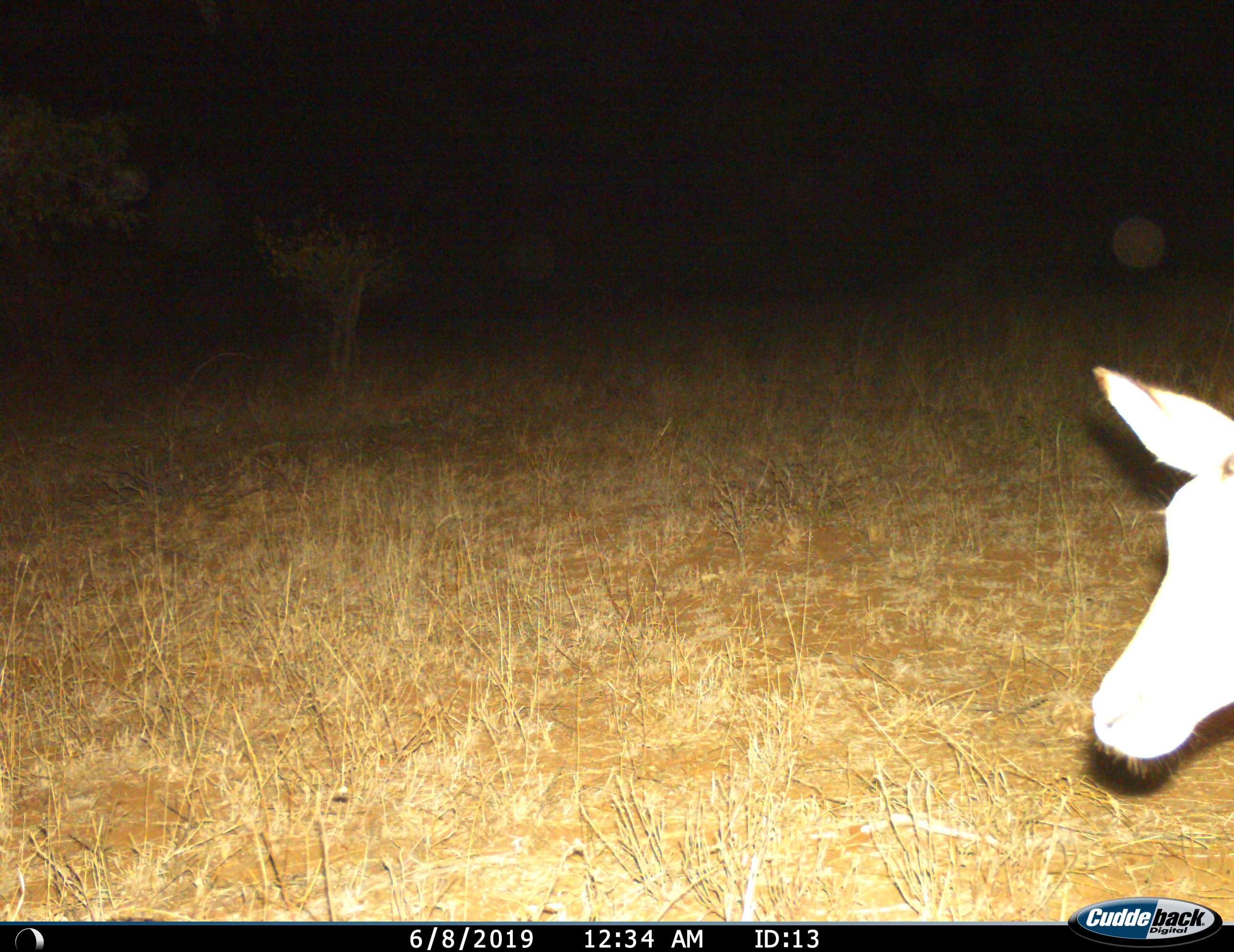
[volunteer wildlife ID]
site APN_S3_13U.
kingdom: Animalia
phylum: Chordata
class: Mammalia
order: Artiodactyla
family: Bovidae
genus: Aepyceros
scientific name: Aepyceros melampus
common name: impala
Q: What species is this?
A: Impala (Aepyceros melampus).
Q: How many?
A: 1.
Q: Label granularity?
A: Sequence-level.